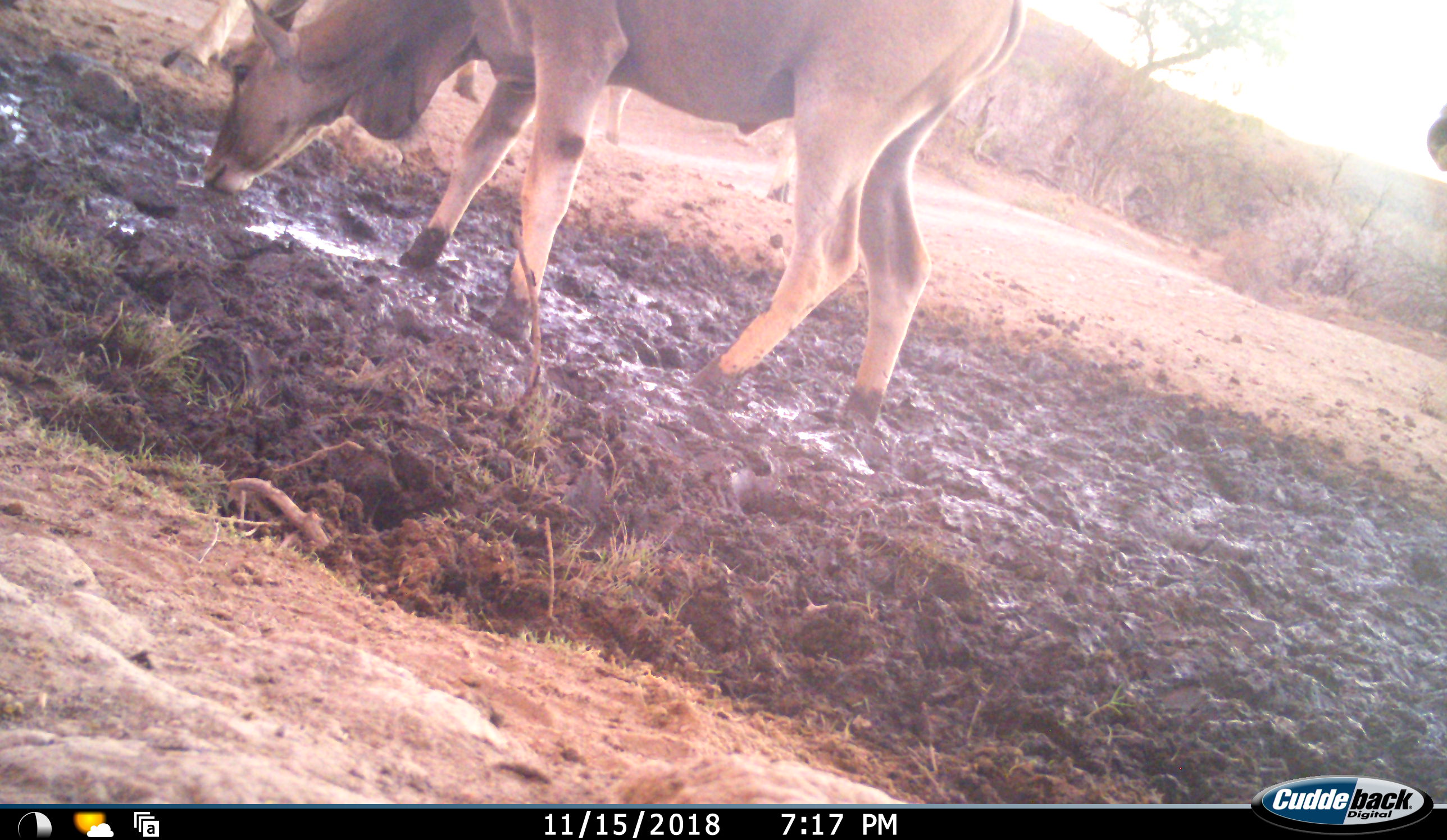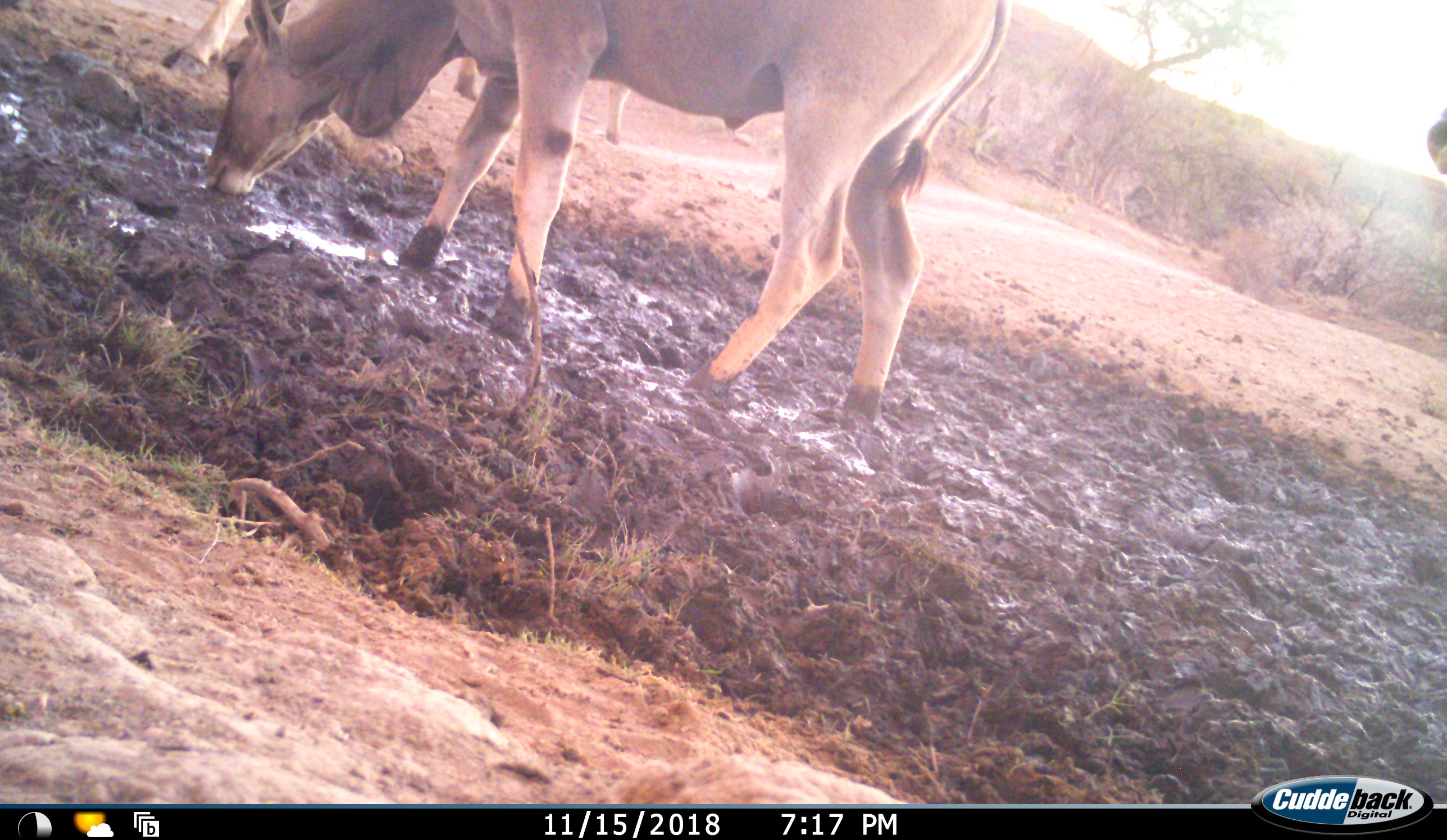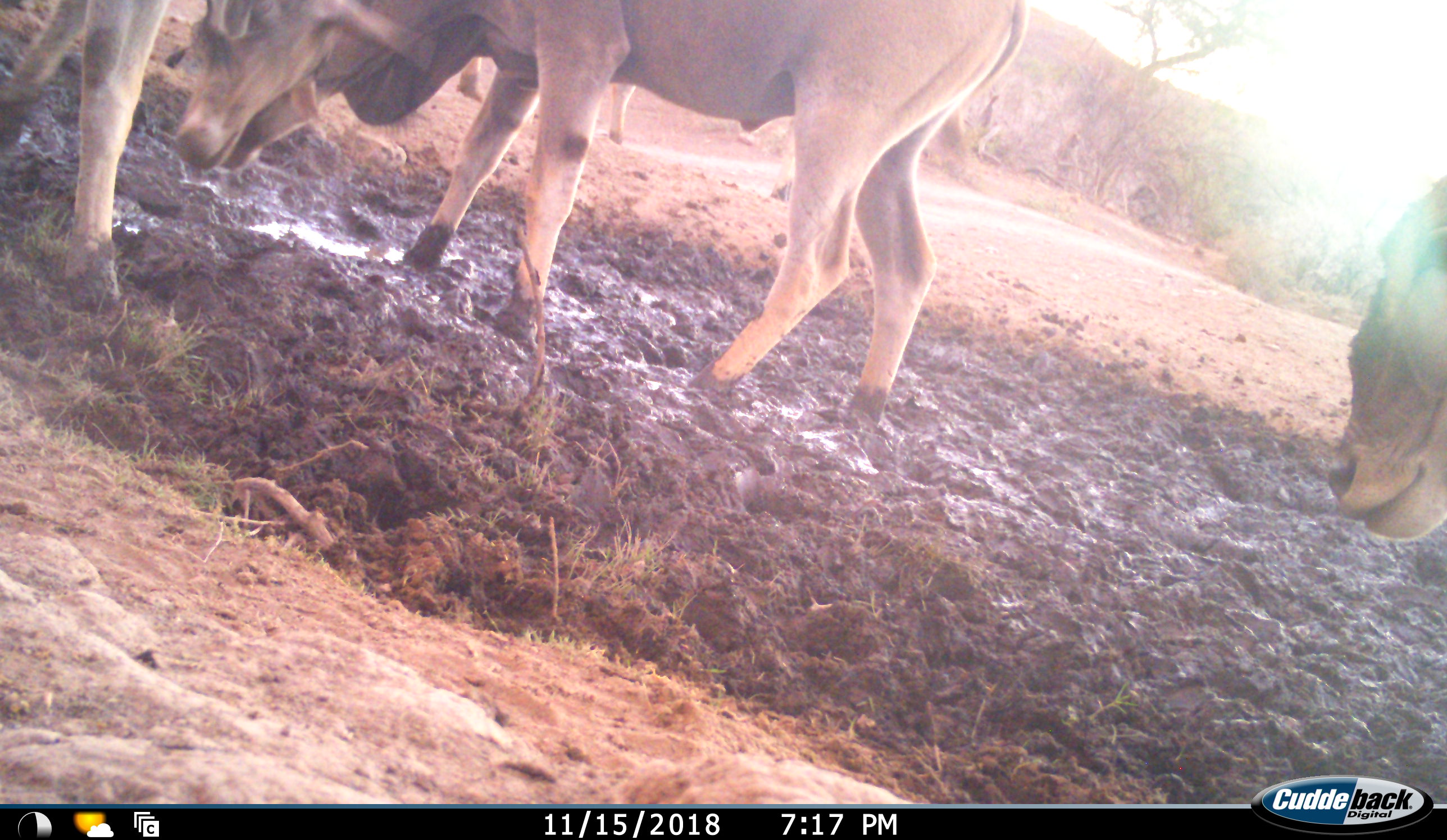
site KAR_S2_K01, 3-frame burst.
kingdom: Animalia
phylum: Chordata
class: Mammalia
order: Artiodactyla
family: Bovidae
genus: Tragelaphus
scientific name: Tragelaphus oryx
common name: eland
Eland (Tragelaphus oryx), count 4. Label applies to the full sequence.